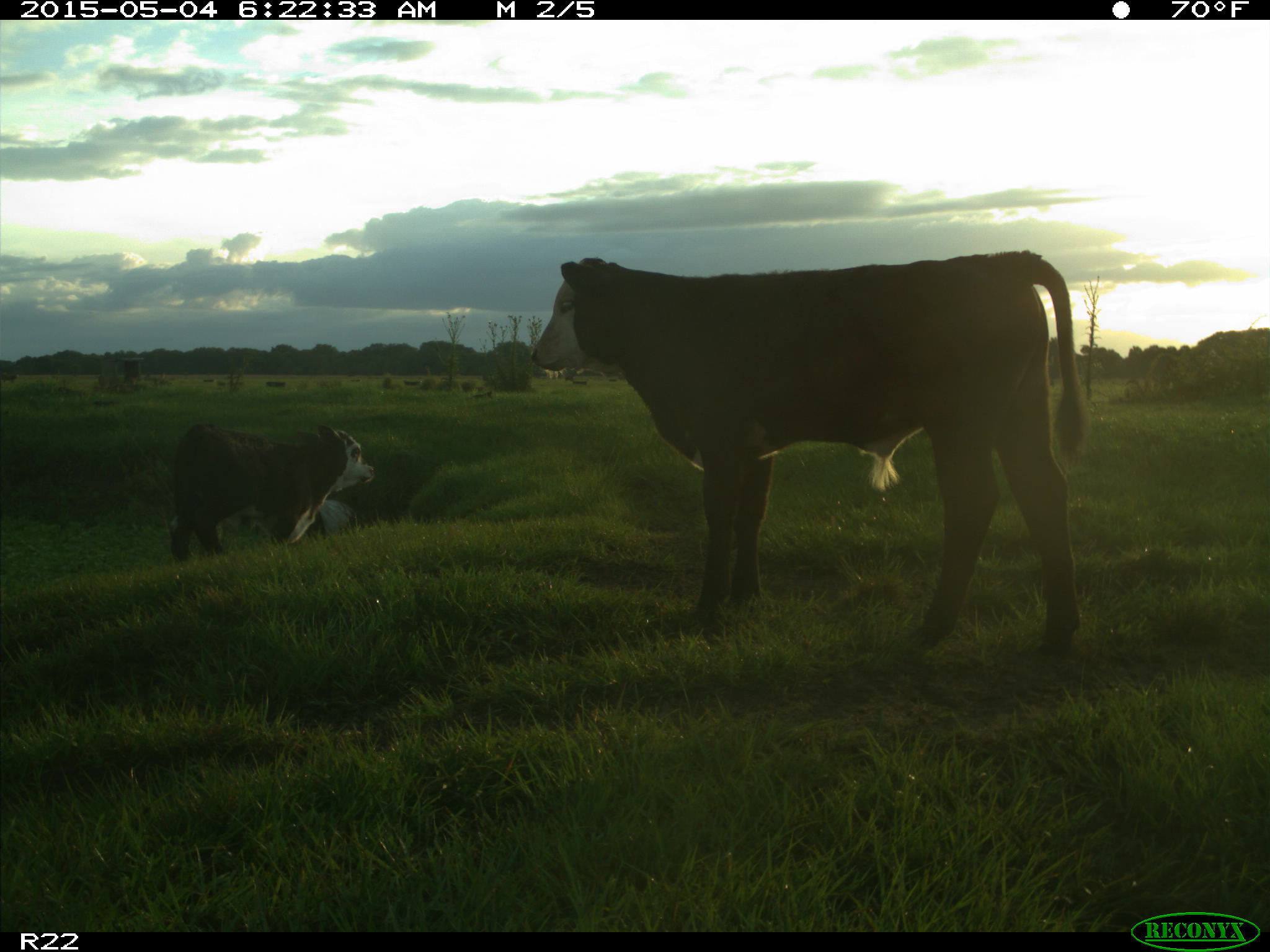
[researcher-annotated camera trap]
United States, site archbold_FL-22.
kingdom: Animalia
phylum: Chordata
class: Mammalia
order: Artiodactyla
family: Bovidae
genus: Bos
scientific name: Bos taurus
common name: domestic cow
Bos taurus (domestic cow).